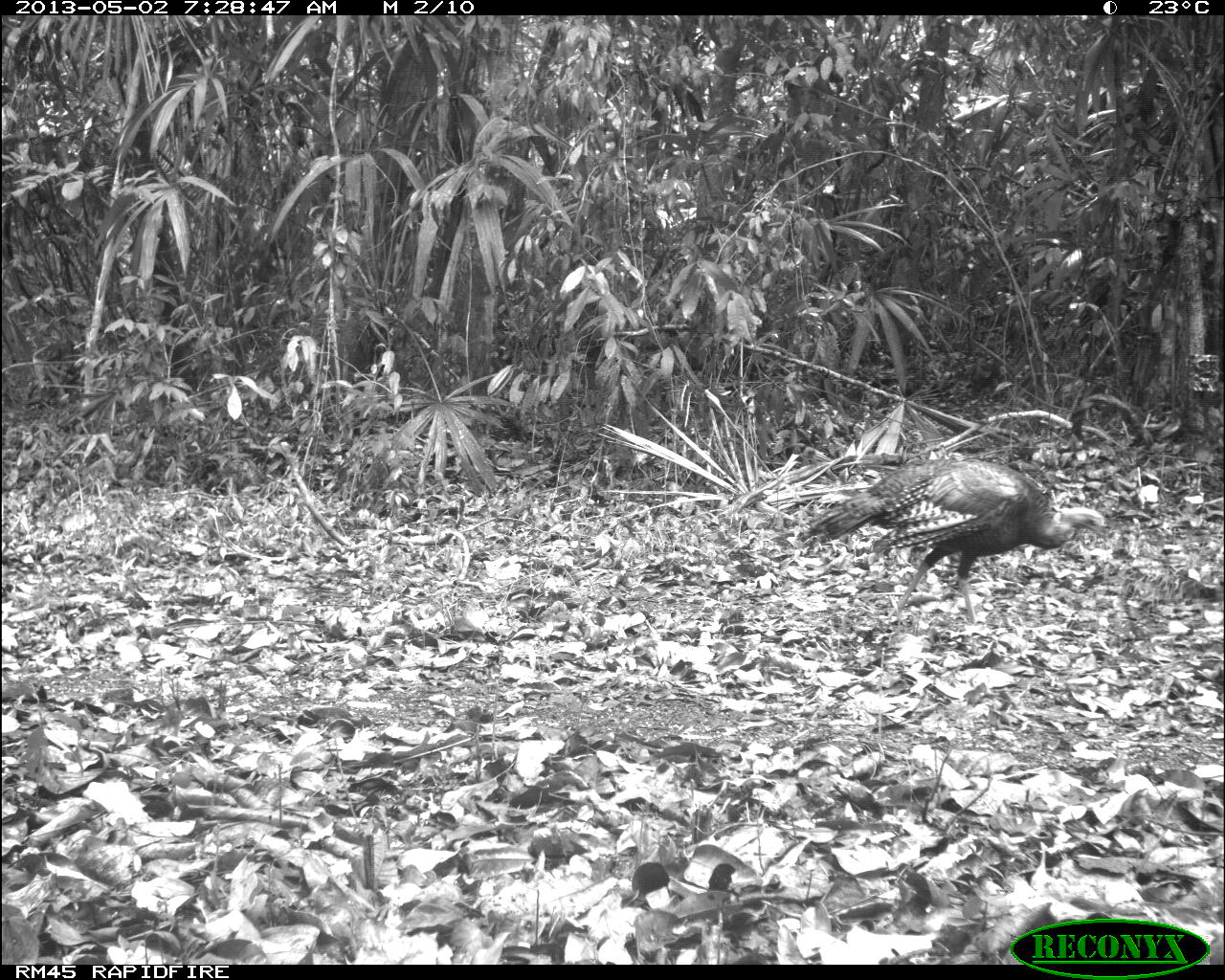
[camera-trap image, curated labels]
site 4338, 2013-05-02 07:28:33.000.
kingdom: Animalia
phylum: Chordata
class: Aves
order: Galliformes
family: Phasianidae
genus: Meleagris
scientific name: Meleagris ocellata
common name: ocellated turkey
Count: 1.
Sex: female.